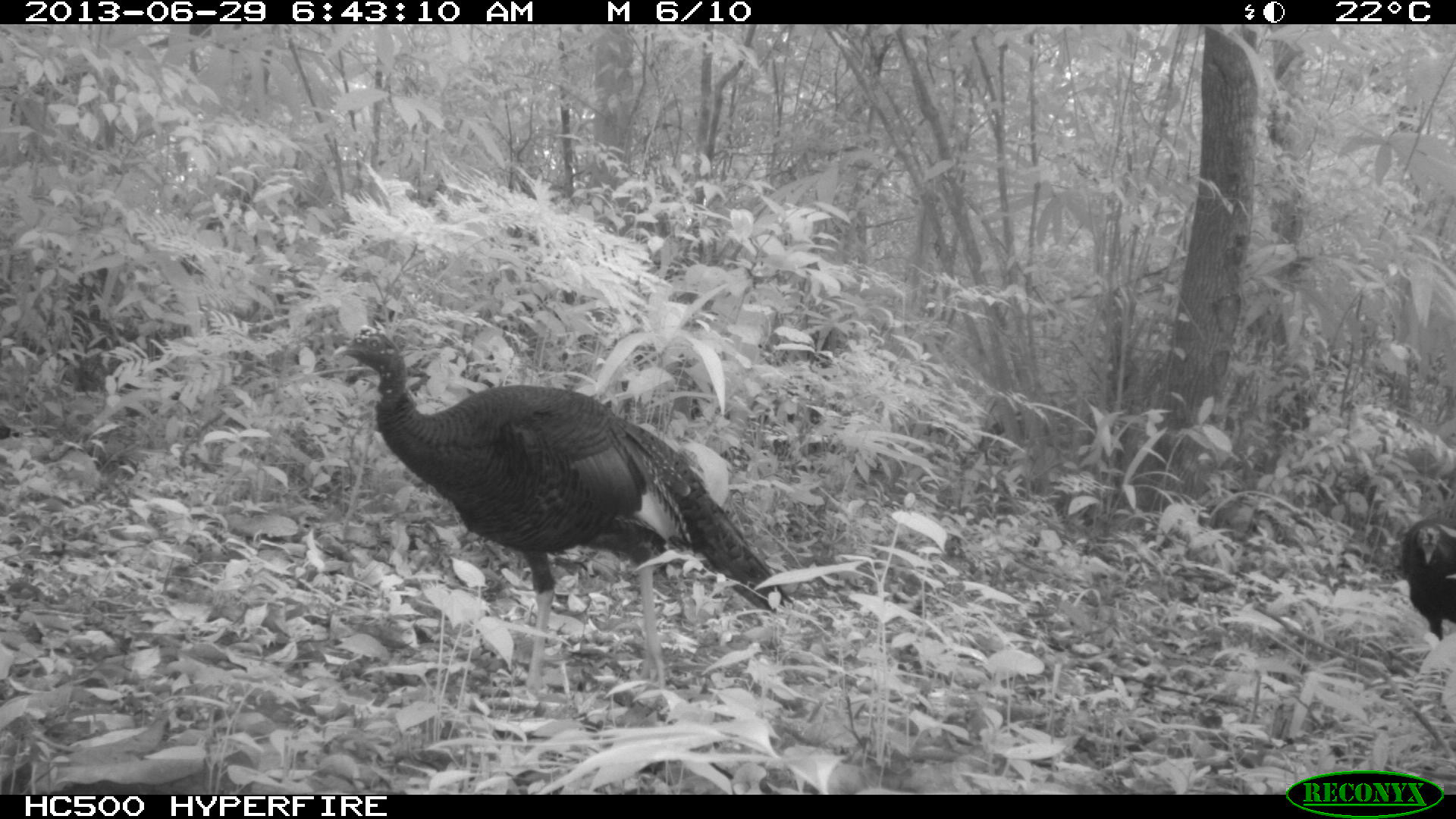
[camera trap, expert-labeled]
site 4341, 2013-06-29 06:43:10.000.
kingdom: Animalia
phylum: Chordata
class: Aves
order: Galliformes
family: Phasianidae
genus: Meleagris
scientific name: Meleagris ocellata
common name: ocellated turkey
Meleagris ocellata (ocellated turkey), count 2.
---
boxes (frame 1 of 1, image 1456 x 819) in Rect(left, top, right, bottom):
meleagris ocellata: Rect(328, 322, 795, 708); Rect(1397, 514, 1456, 648)